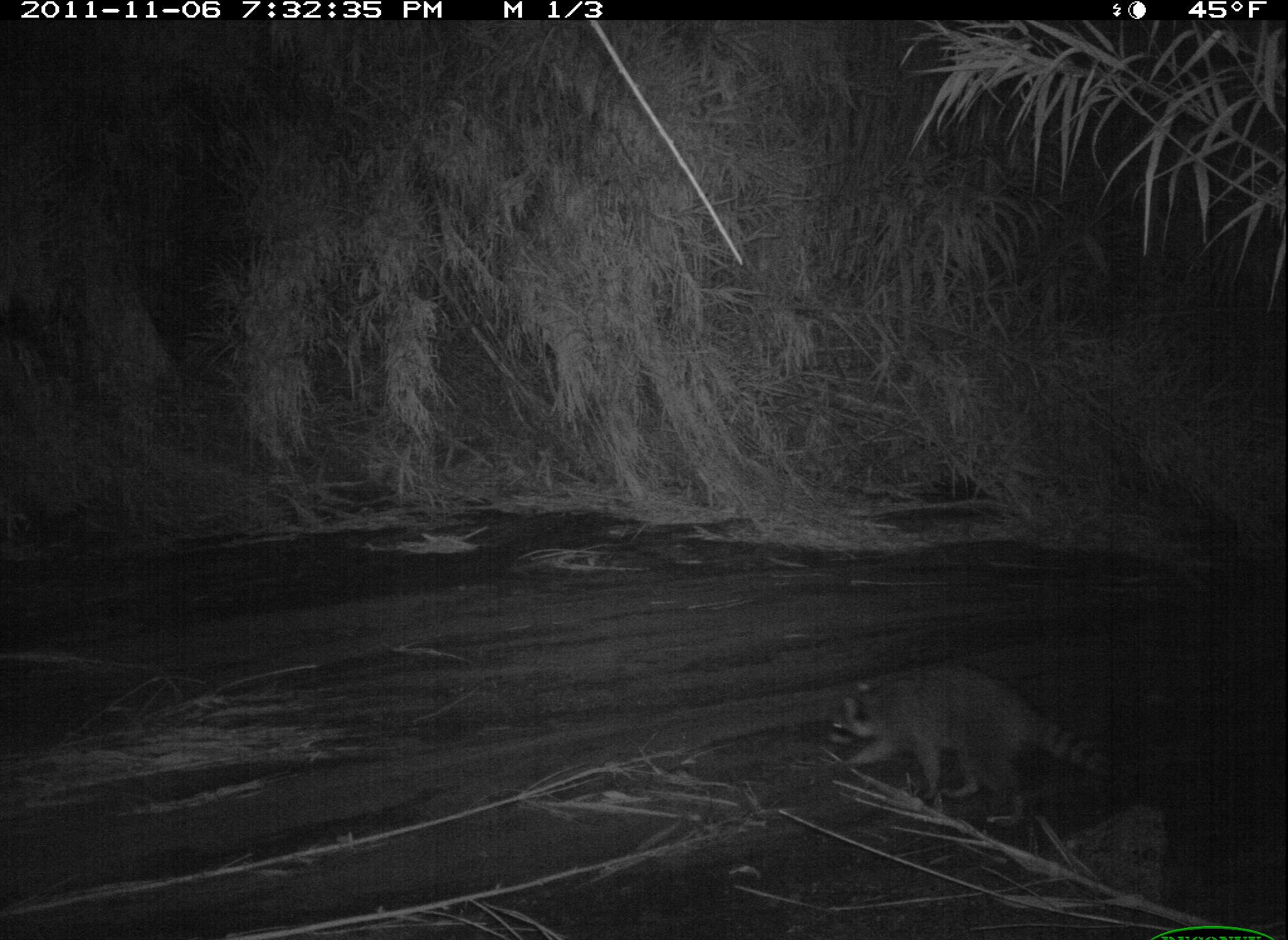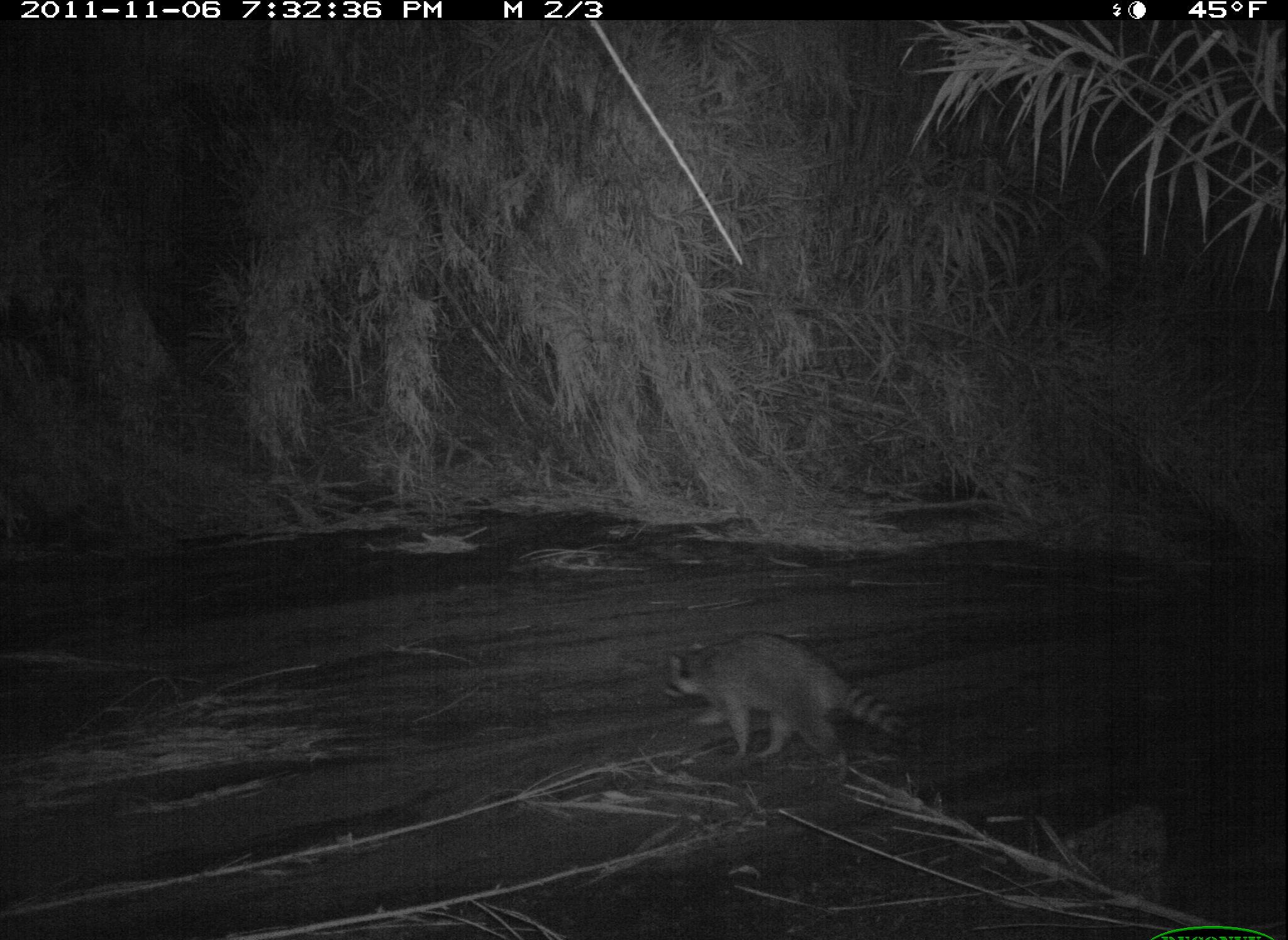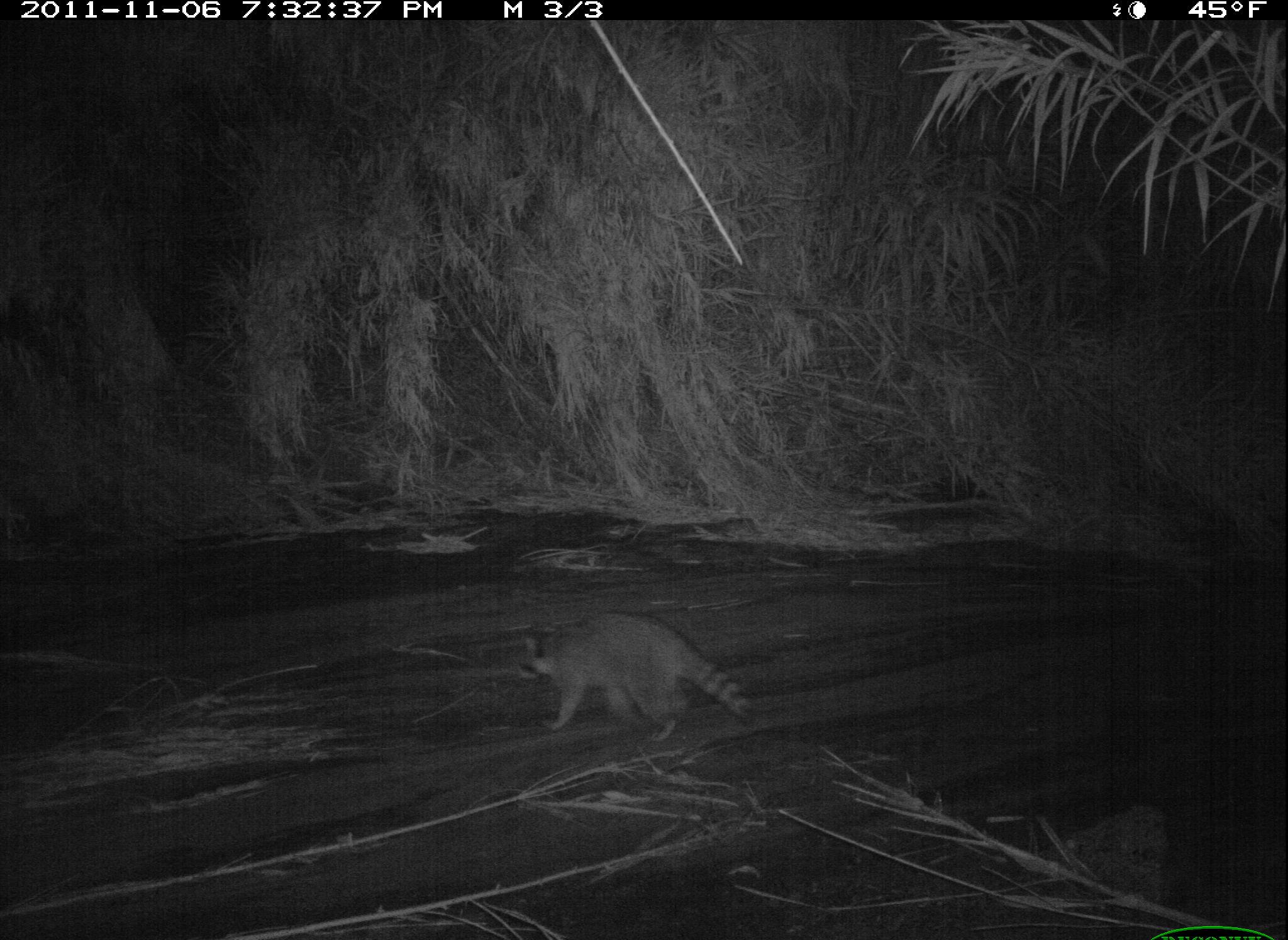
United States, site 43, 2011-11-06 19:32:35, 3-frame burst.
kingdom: Animalia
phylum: Chordata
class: Mammalia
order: Carnivora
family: Procyonidae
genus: Procyon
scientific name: Procyon lotor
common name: raccoon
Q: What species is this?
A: Raccoon (Procyon lotor).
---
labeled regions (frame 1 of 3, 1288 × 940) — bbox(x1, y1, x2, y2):
raccoon: bbox(815, 644, 1133, 838)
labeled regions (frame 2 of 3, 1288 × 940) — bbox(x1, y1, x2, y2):
raccoon: bbox(652, 630, 910, 799)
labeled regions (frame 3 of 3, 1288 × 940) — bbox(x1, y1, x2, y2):
raccoon: bbox(507, 607, 758, 757)